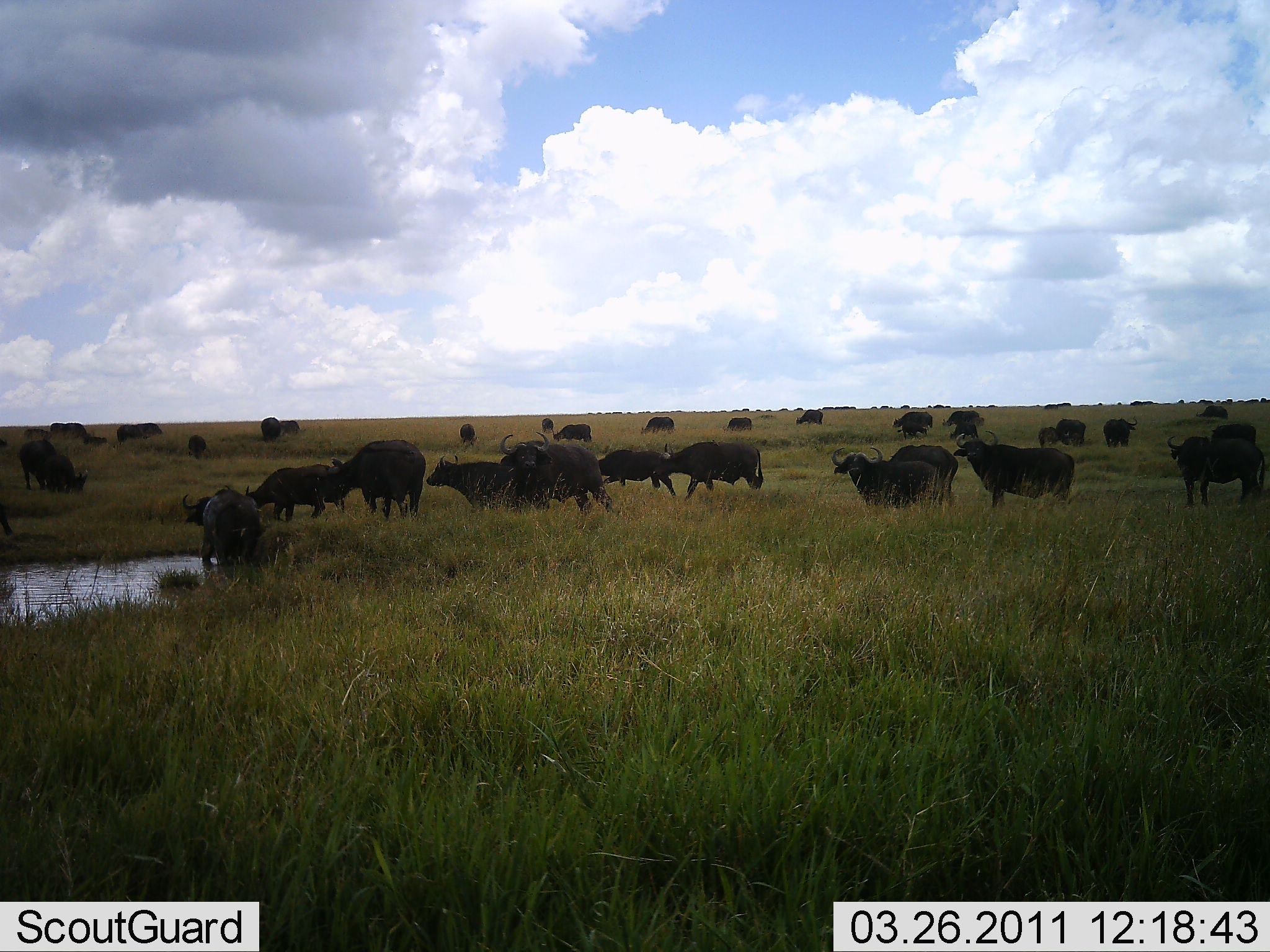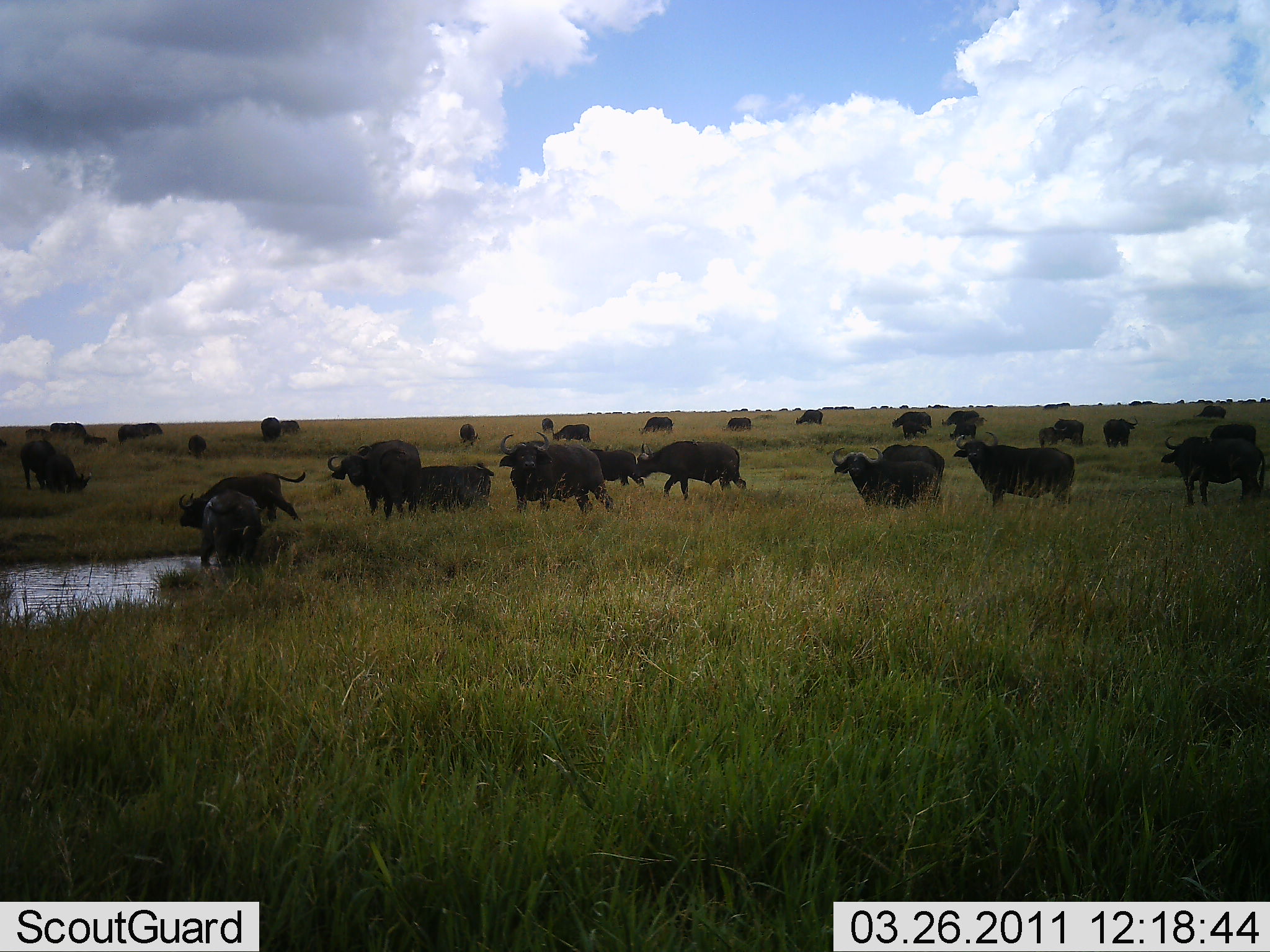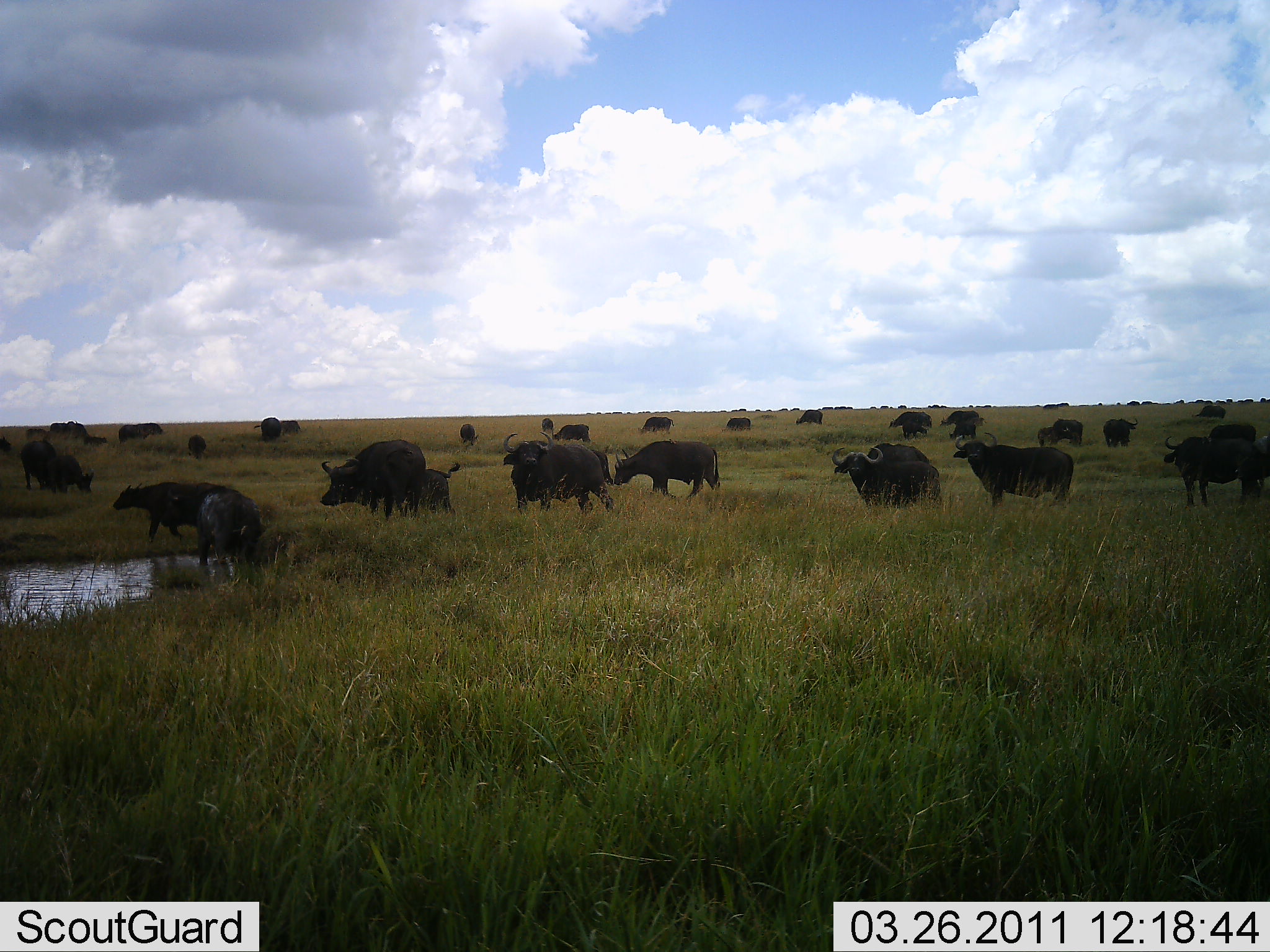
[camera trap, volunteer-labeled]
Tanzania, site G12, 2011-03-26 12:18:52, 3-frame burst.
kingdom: Animalia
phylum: Chordata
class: Mammalia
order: Artiodactyla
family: Bovidae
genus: Syncerus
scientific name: Syncerus caffer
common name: cape buffalo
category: buffalo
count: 11-50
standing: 45%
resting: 9%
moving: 73%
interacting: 27%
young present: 27%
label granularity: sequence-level